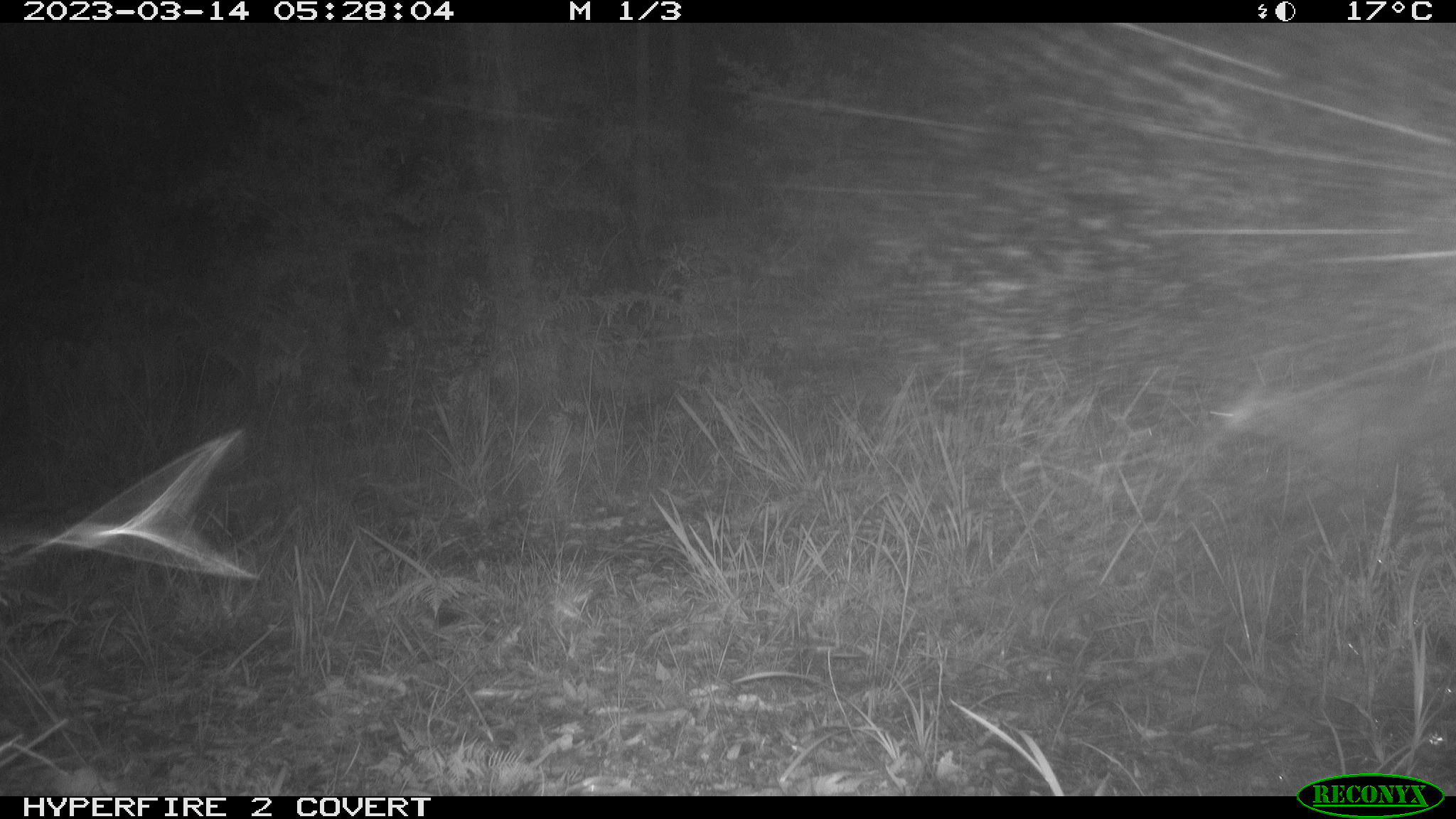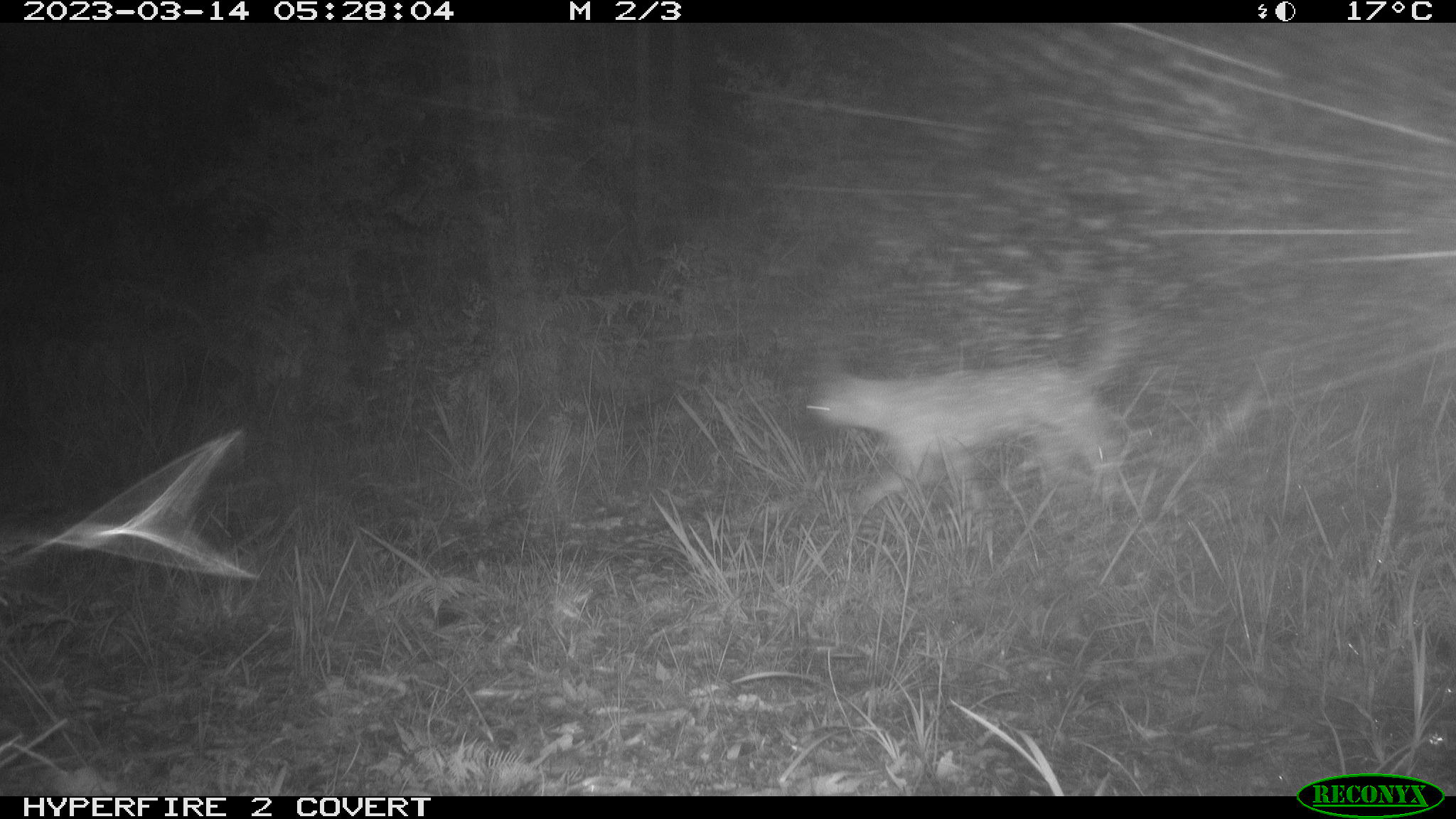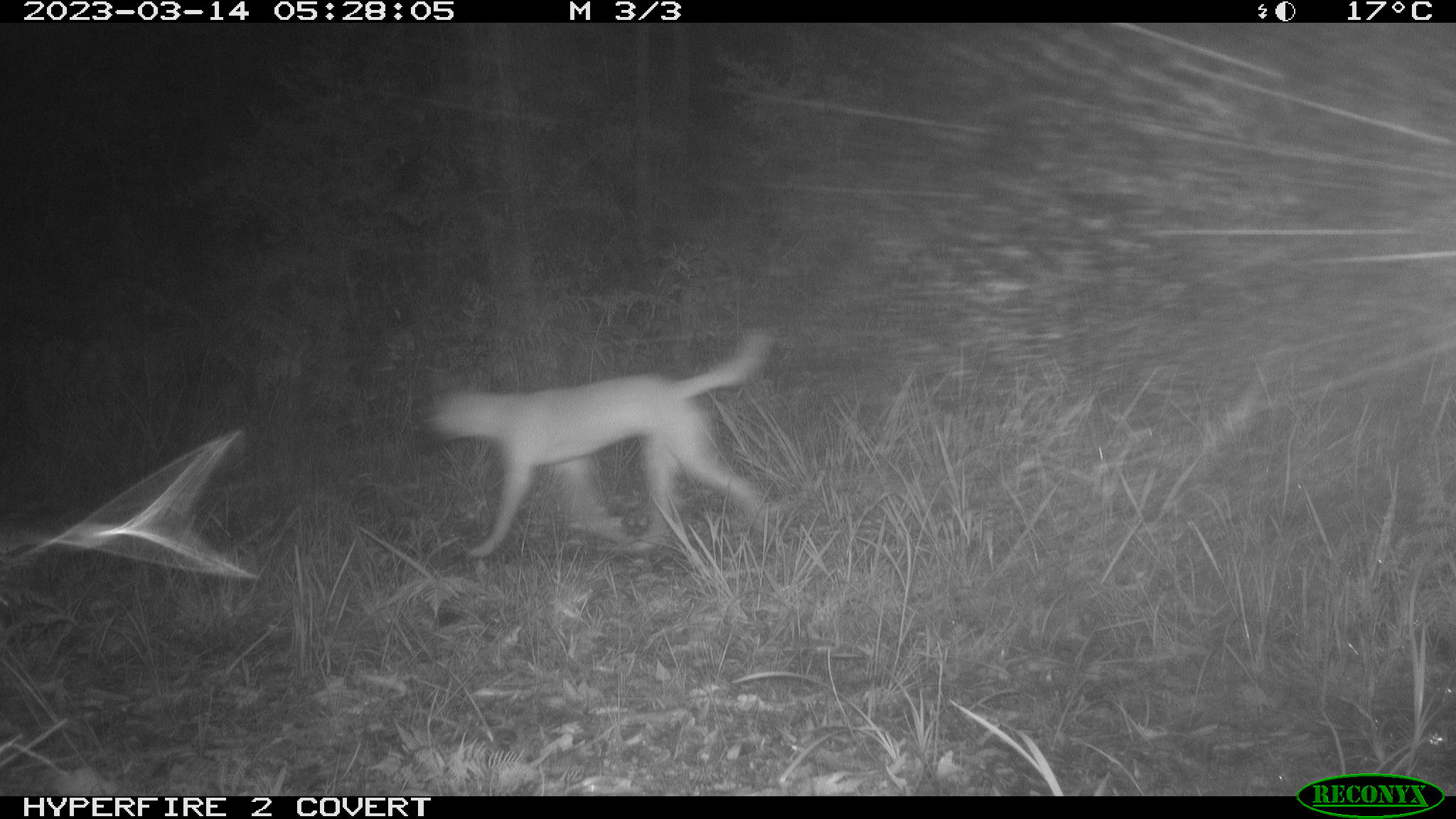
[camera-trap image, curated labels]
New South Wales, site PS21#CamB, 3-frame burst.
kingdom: Animalia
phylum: Chordata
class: Mammalia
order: Carnivora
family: Canidae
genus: Canis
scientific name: Canis familiaris dingo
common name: dingo